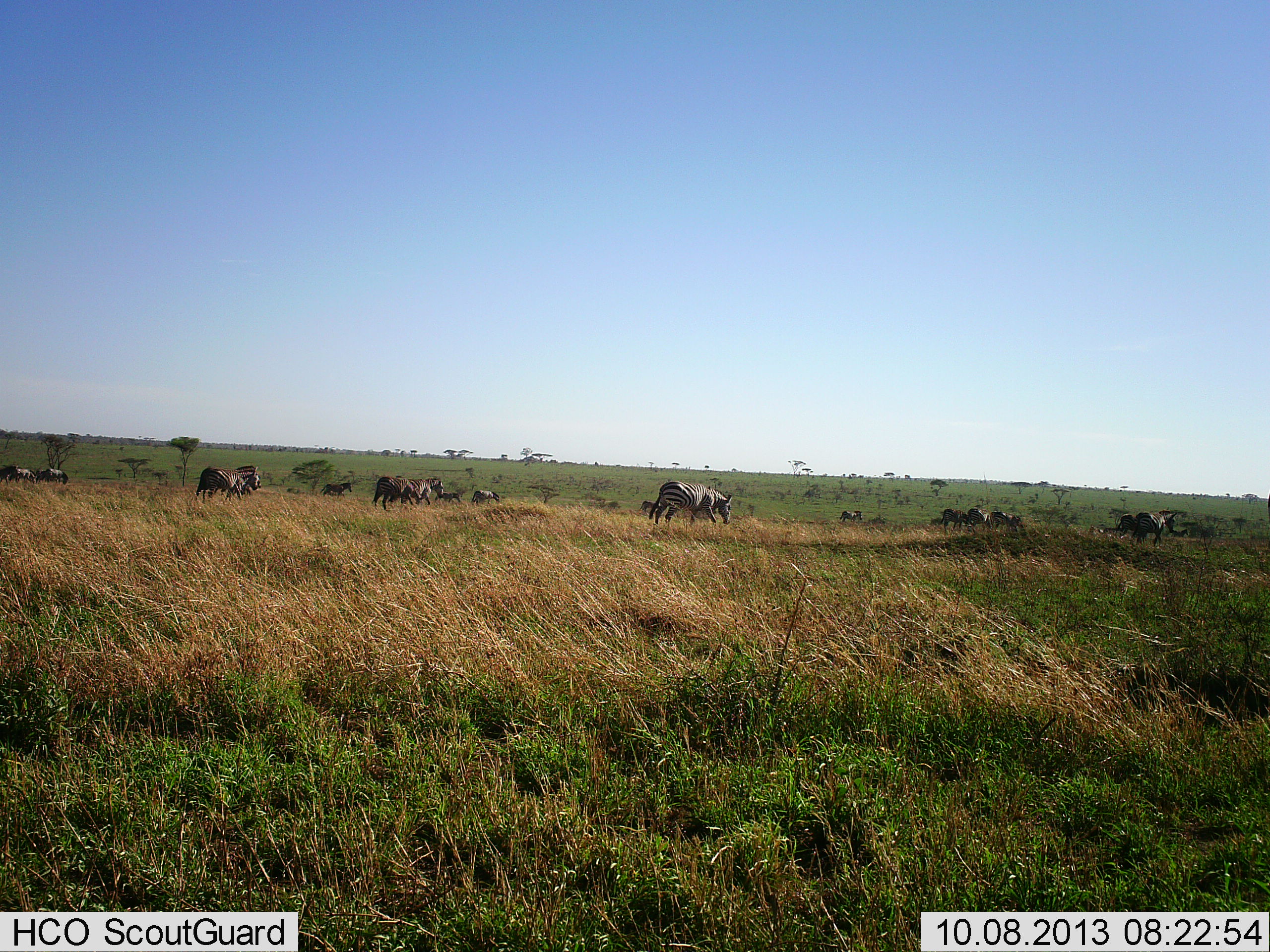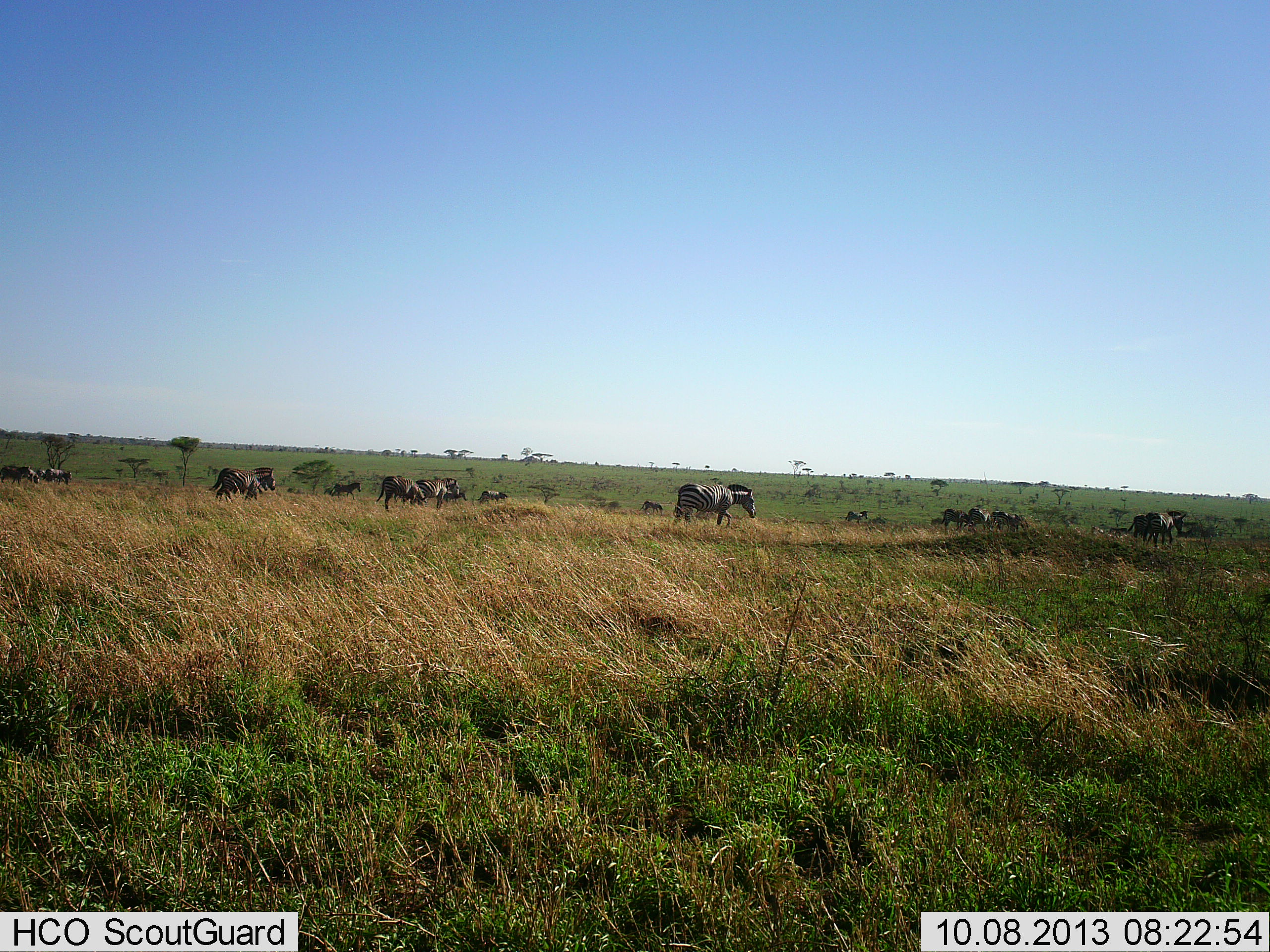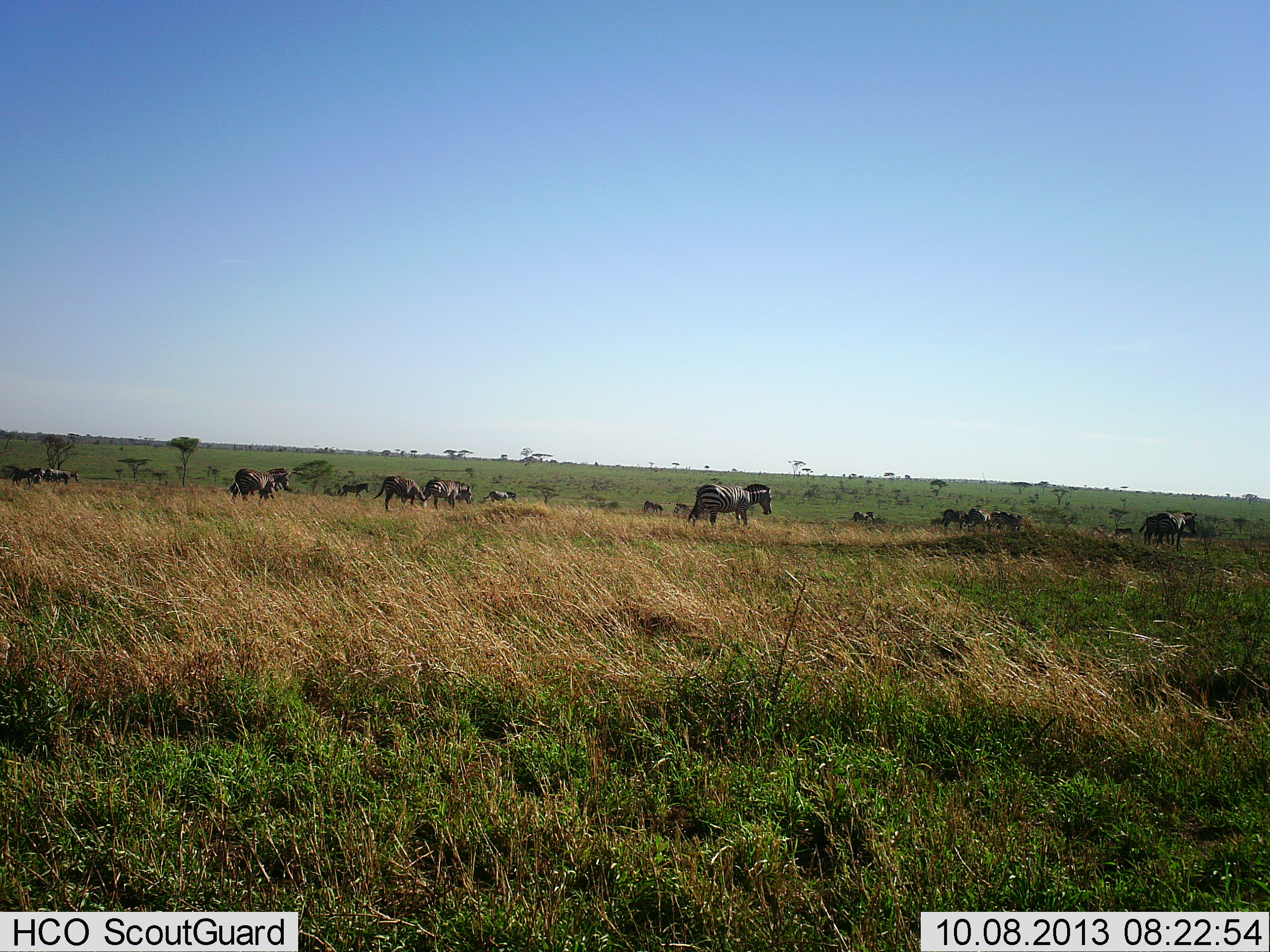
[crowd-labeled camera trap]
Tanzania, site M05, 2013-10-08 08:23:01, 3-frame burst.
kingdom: Animalia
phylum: Chordata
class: Mammalia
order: Perissodactyla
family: Equidae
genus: Equus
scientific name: Equus quagga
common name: plains zebra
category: zebra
Zebra (plains zebra) (Equus quagga), count 11-50. Behavior (volunteer vote fractions): standing 0%, resting 0%, moving 100%, interacting 0%. Young present (vote fraction): 0%. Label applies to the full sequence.